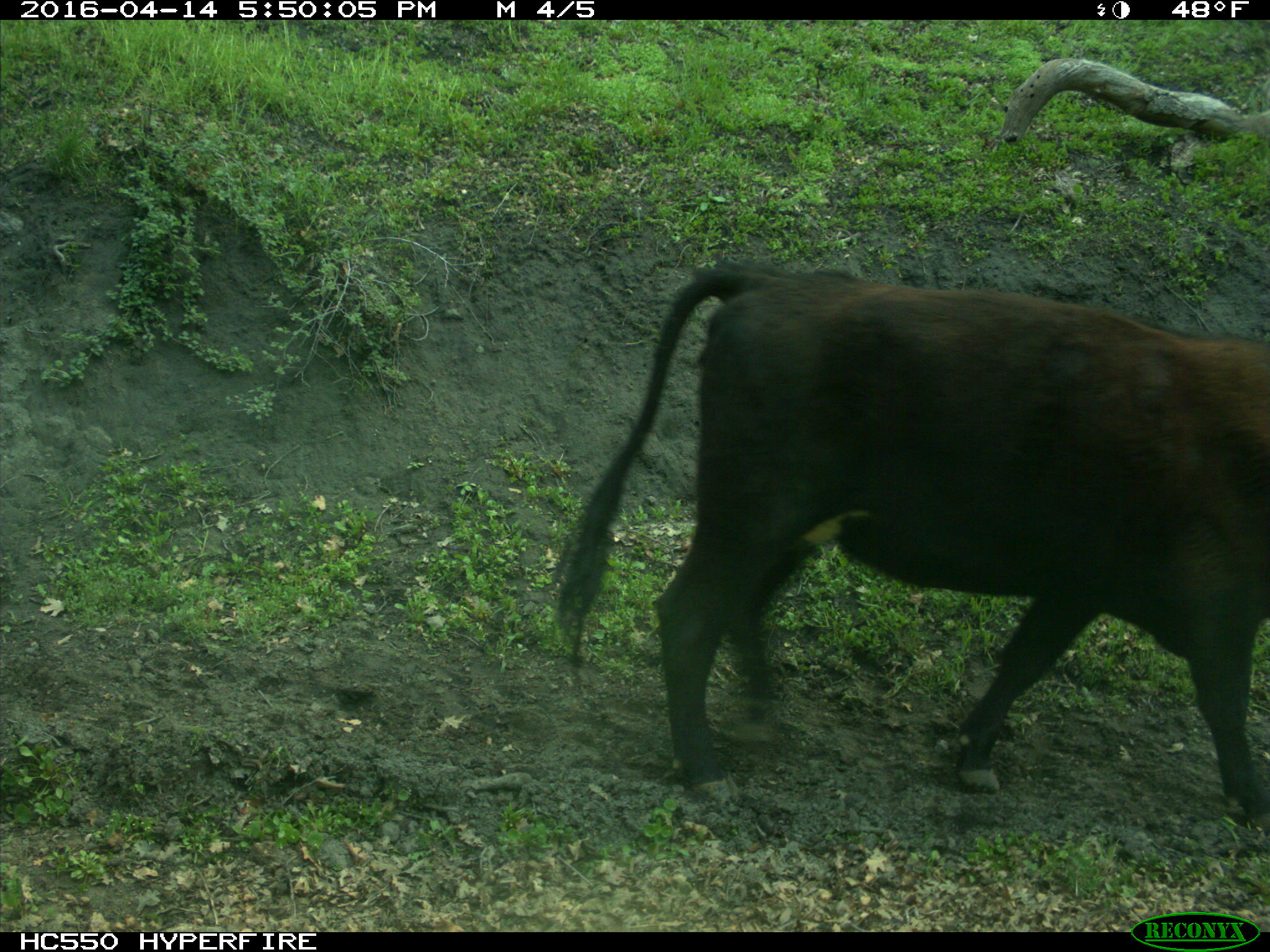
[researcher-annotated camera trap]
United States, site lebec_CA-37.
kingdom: Animalia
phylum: Chordata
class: Mammalia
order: Artiodactyla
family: Bovidae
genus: Bos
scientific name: Bos taurus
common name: domestic cow